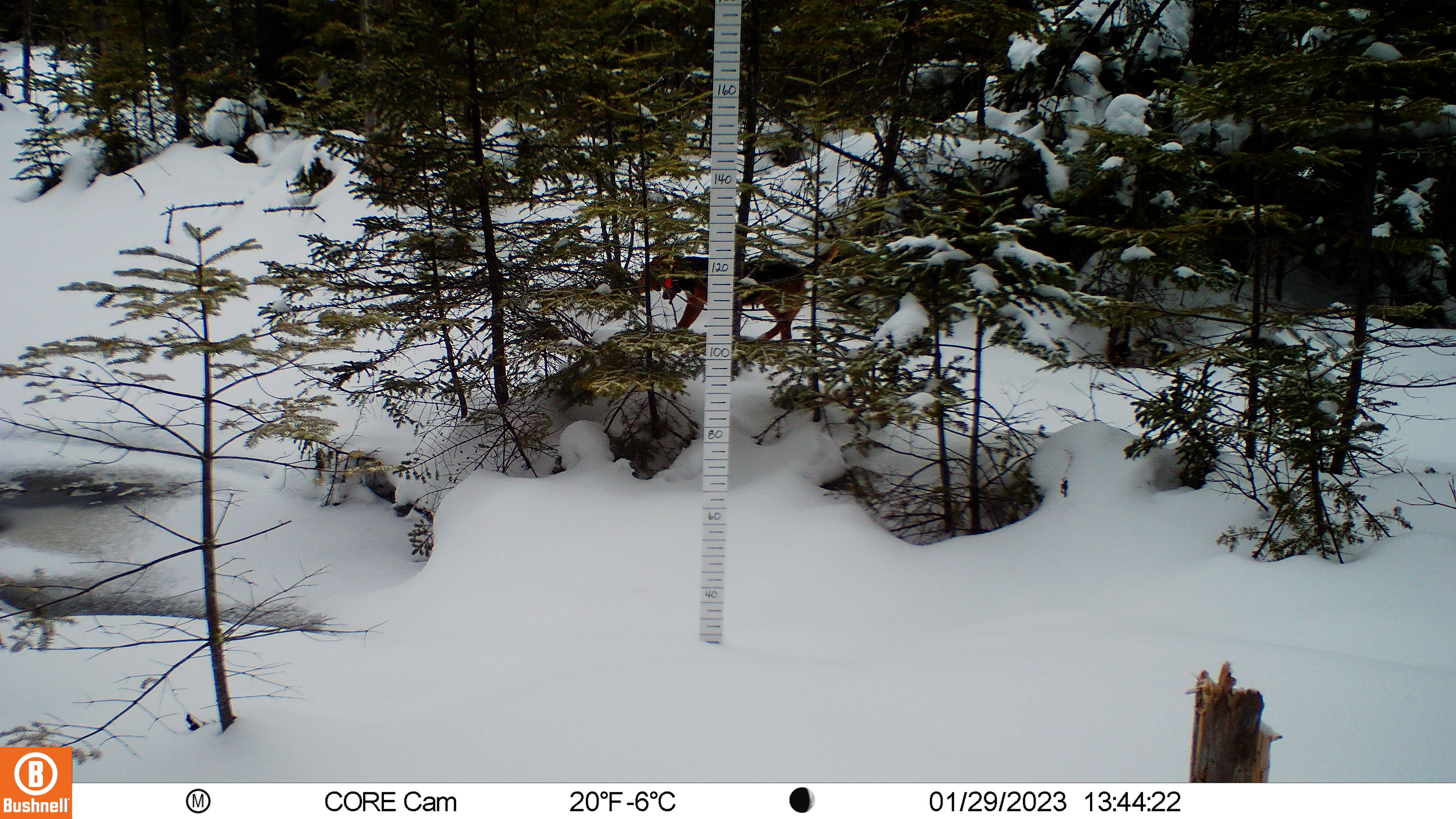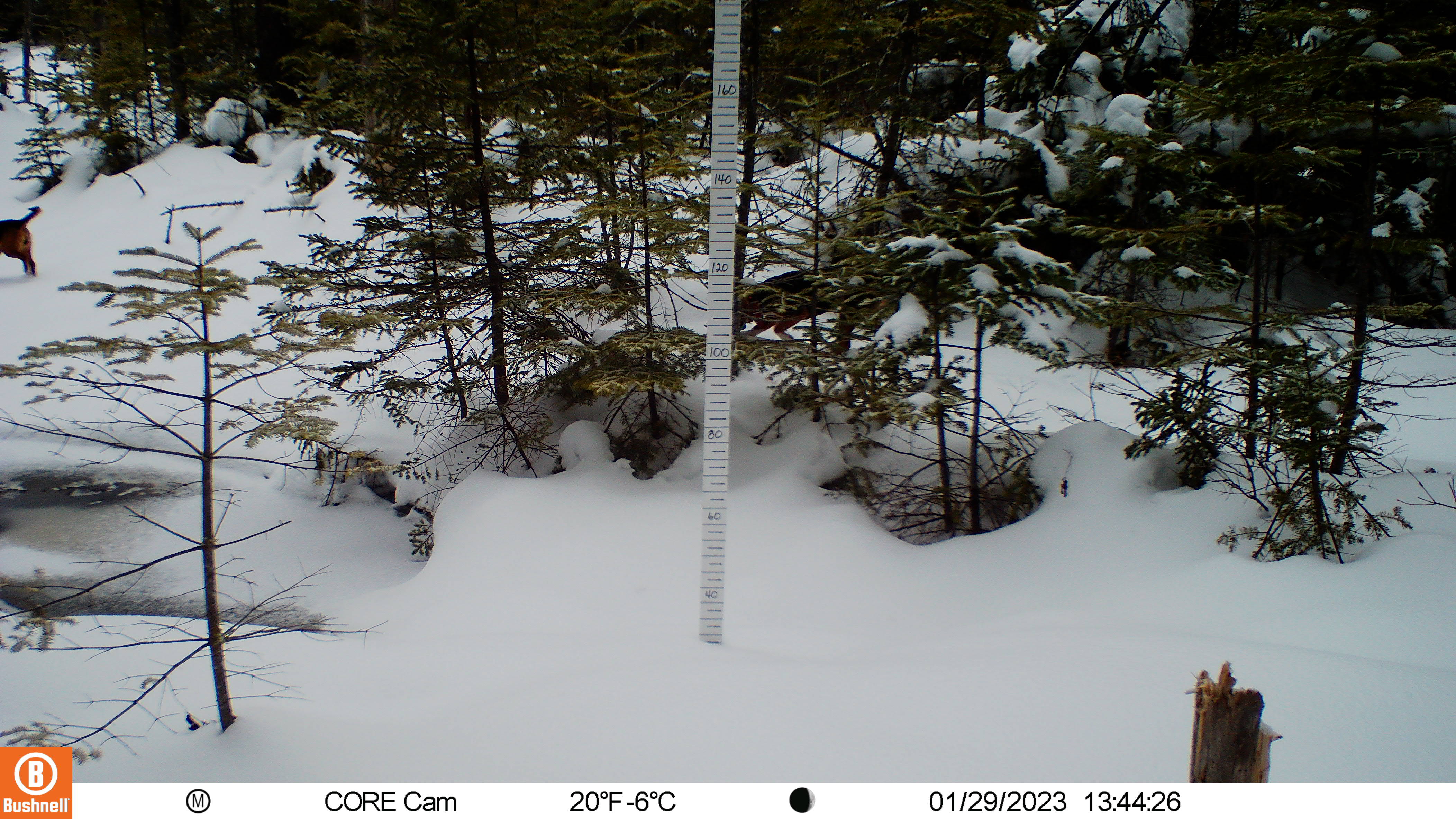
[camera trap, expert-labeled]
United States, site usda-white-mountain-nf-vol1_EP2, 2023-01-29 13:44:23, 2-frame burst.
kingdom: Animalia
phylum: Chordata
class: Mammalia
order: Carnivora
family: Canidae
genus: Canis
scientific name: Canis familiaris familiaris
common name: domestic dog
Domestic dog (Canis familiaris familiaris).